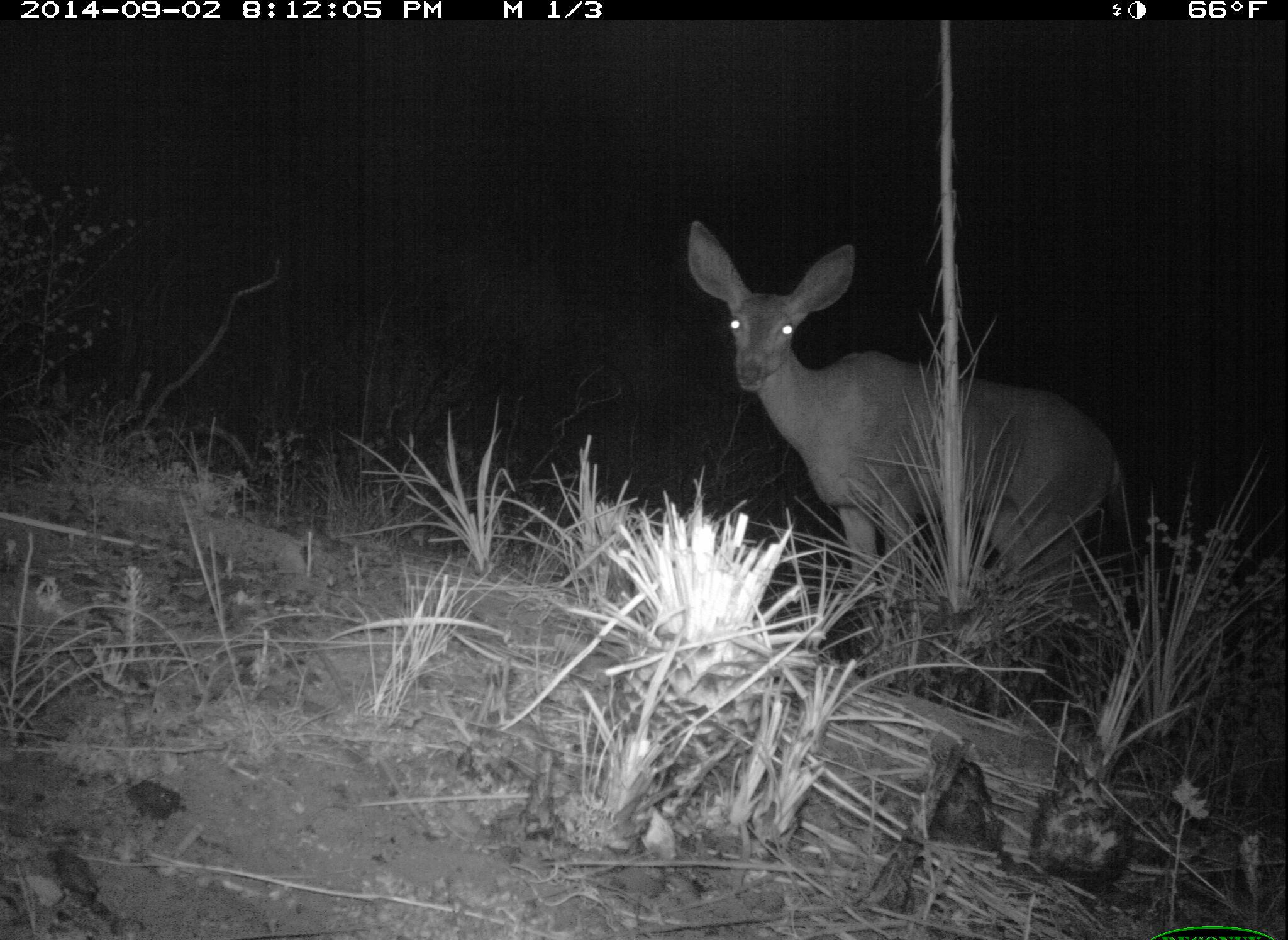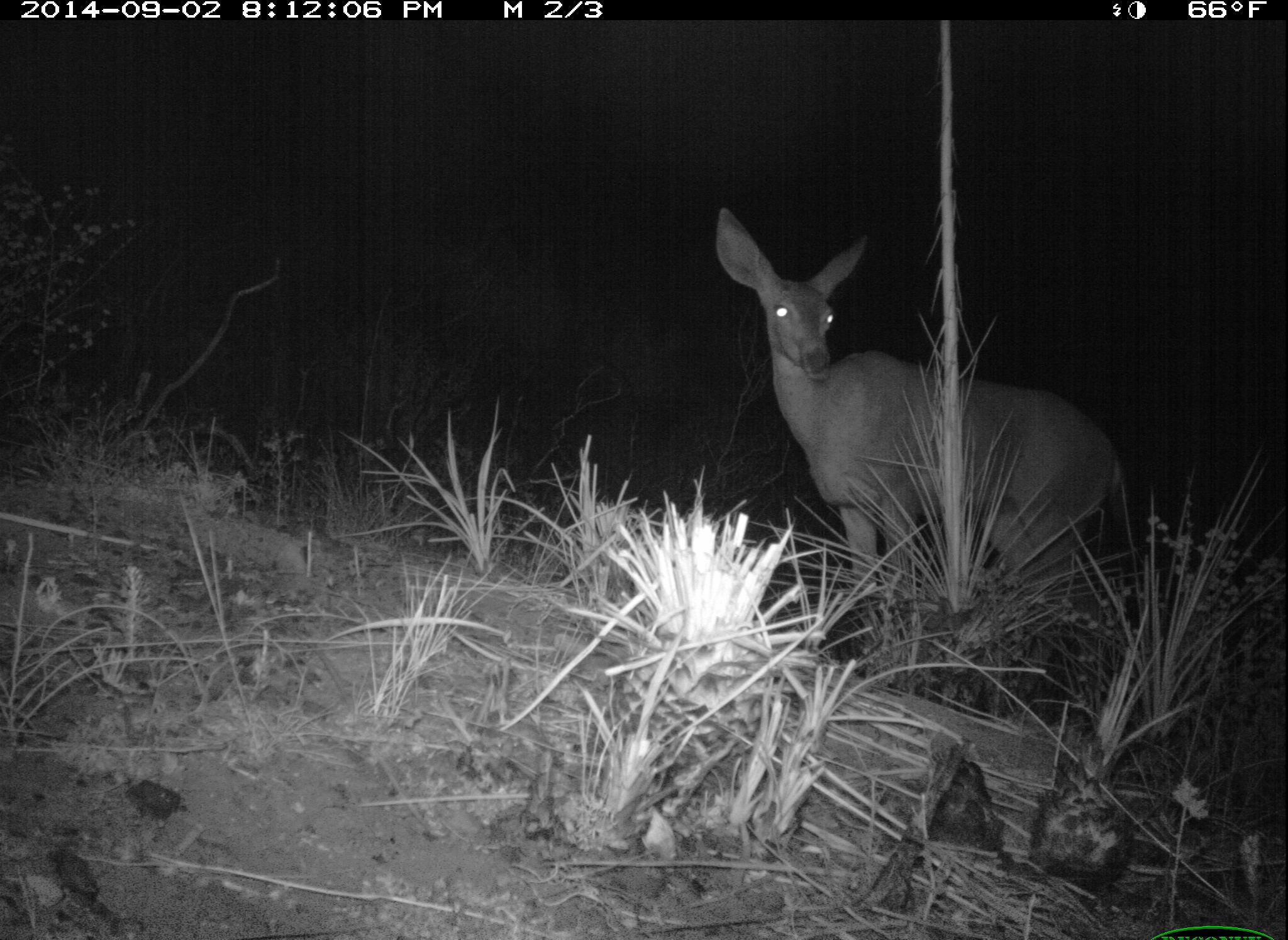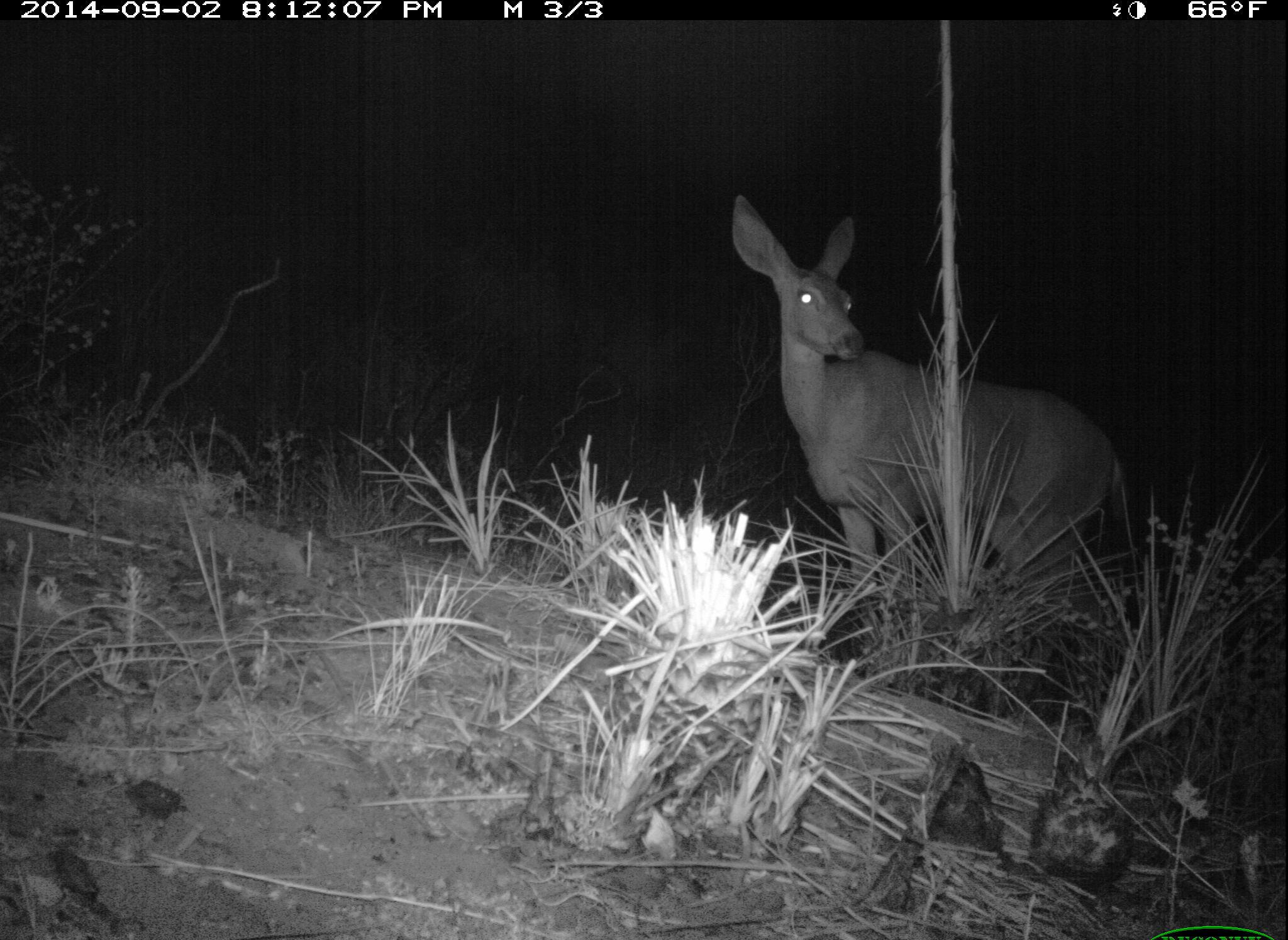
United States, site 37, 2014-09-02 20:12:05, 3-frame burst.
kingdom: Animalia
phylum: Chordata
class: Mammalia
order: Artiodactyla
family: Cervidae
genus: Odocoileus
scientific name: Odocoileus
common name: deer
Deer (Odocoileus).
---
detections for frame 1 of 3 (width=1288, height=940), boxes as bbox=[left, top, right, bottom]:
deer: bbox=[684, 219, 1127, 679]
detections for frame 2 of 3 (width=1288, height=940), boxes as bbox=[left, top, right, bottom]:
deer: bbox=[716, 207, 1127, 690]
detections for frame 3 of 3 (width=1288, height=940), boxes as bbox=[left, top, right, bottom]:
deer: bbox=[732, 194, 1126, 672]